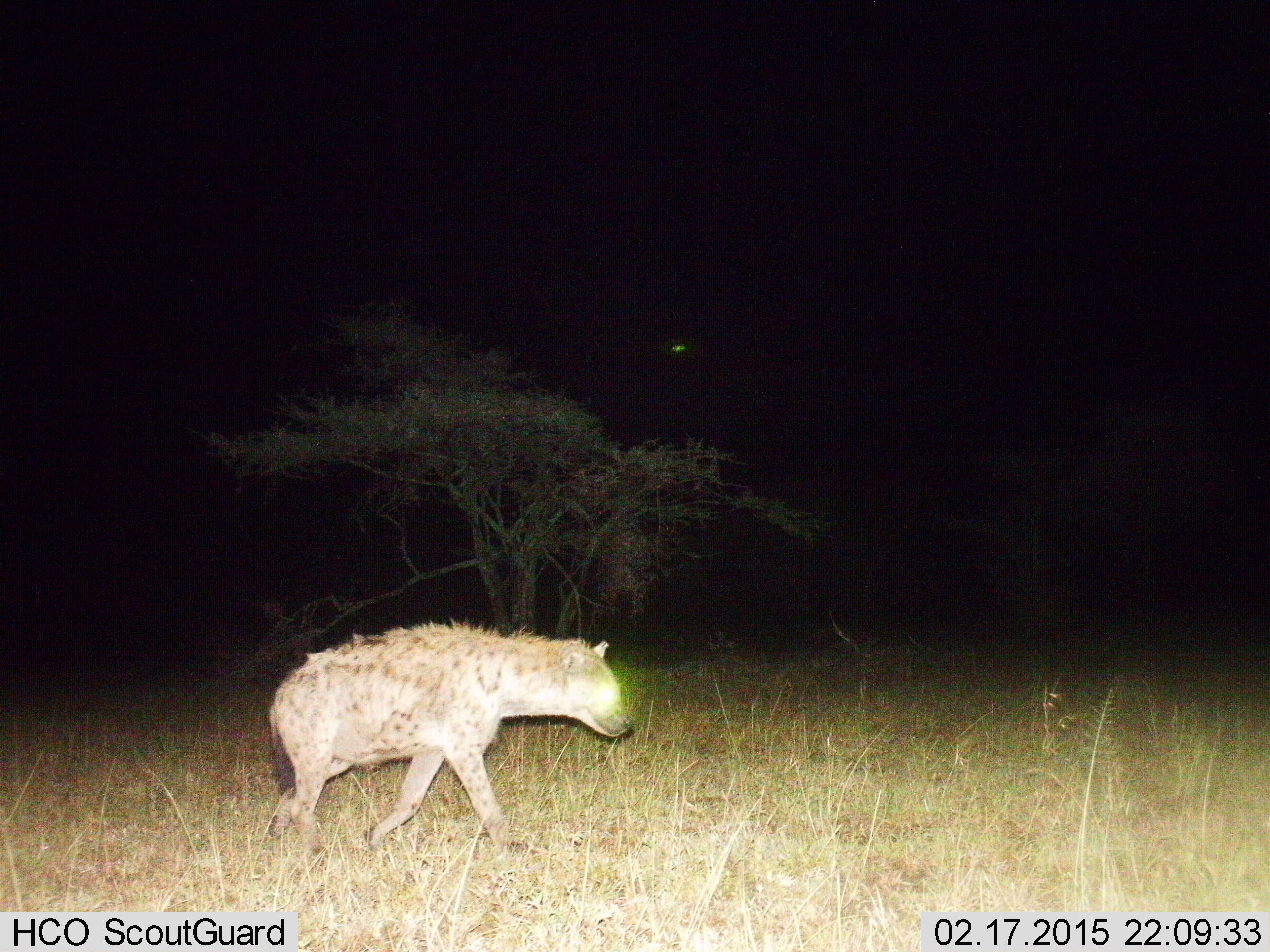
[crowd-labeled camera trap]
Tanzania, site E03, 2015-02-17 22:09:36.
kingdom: Animalia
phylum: Chordata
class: Mammalia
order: Carnivora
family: Hyaenidae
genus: Crocuta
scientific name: Crocuta crocuta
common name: spotted hyena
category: hyenaspotted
Hyenaspotted (spotted hyena) (Crocuta crocuta), count 1. Behavior (volunteer vote fractions): standing 20%, resting 0%, moving 90%, interacting 0%. Young present (vote fraction): 0%. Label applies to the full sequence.